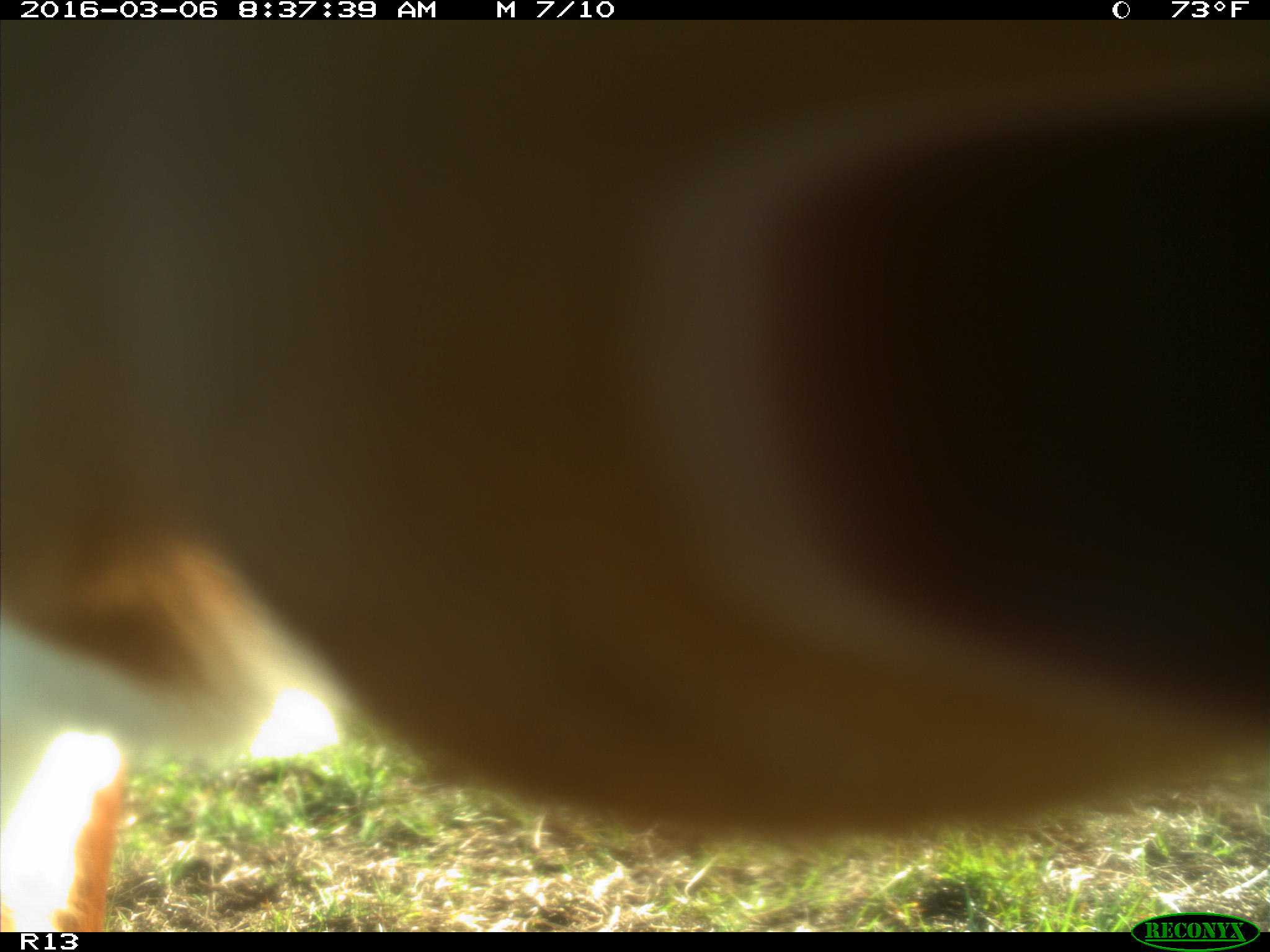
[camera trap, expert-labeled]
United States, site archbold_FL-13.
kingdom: Animalia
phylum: Chordata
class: Mammalia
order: Artiodactyla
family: Bovidae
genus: Bos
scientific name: Bos taurus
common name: domestic cow